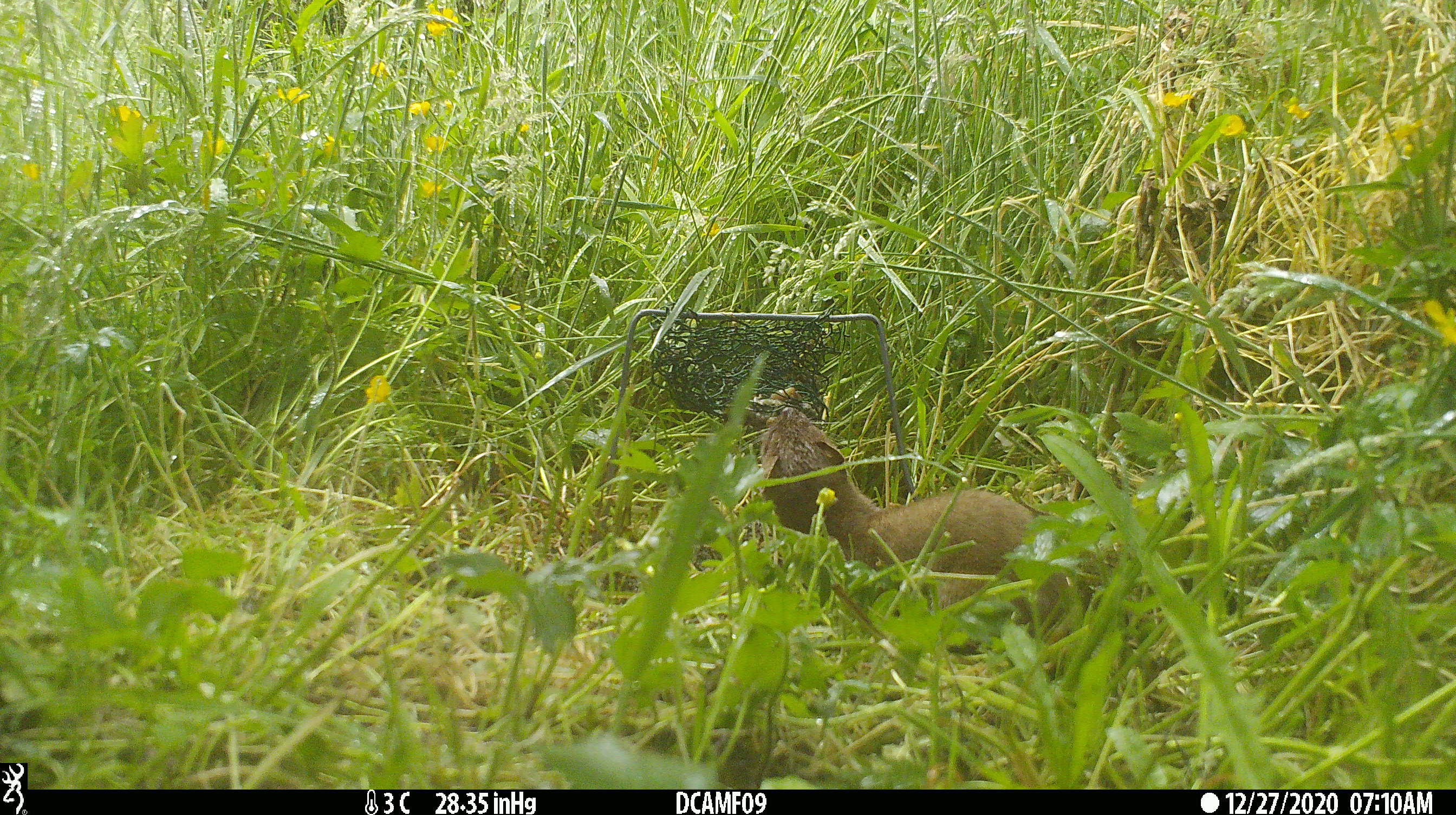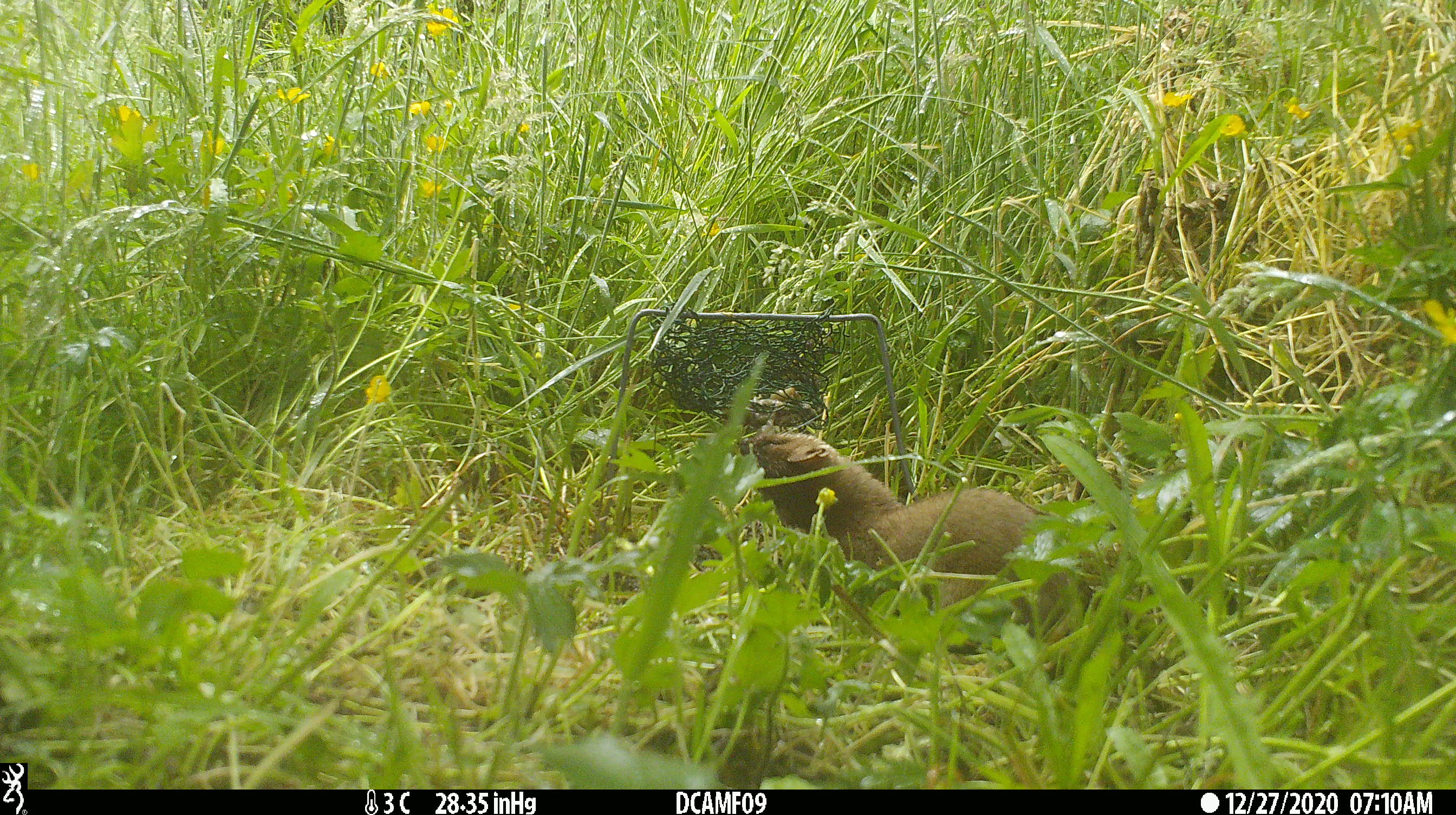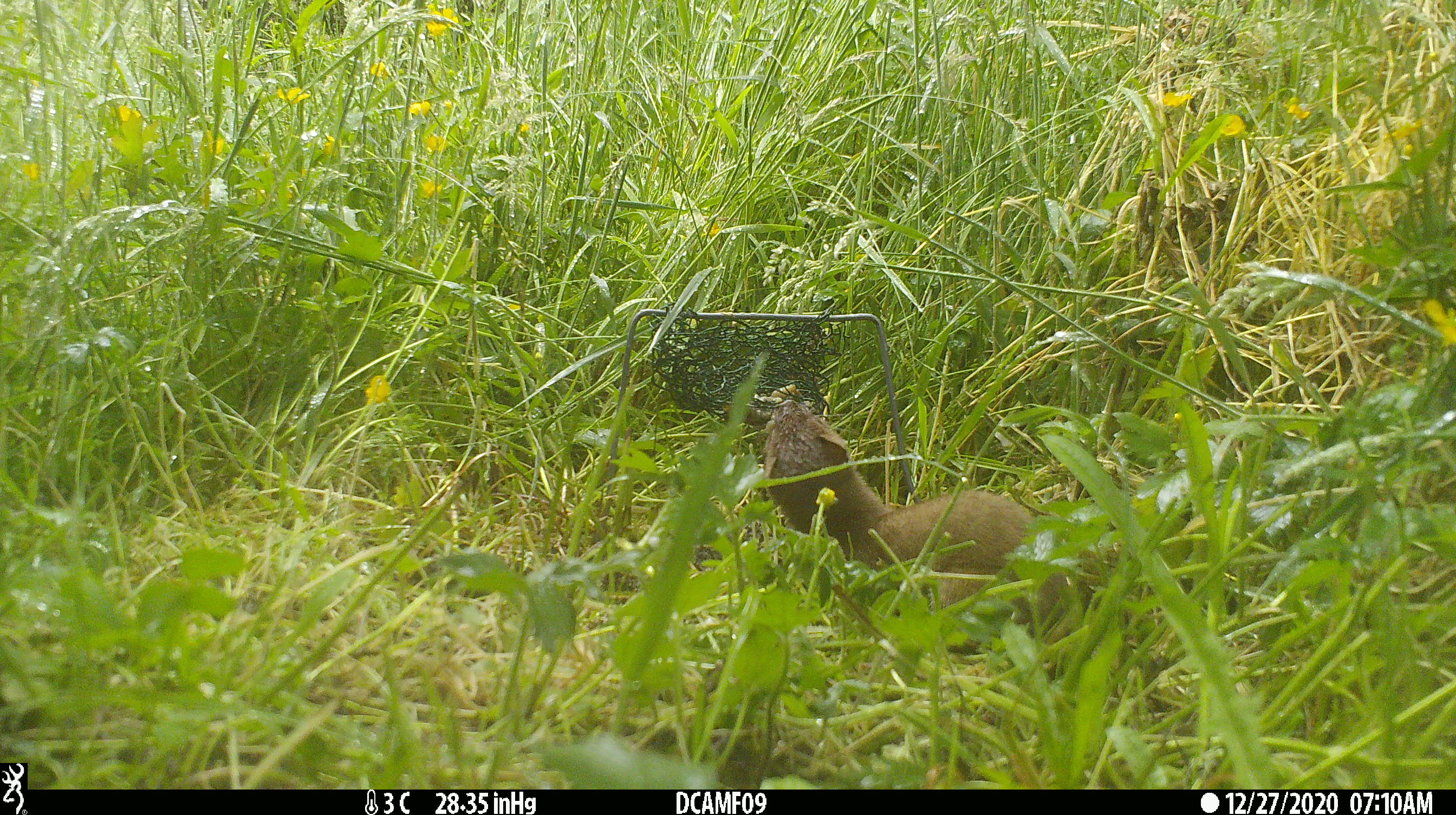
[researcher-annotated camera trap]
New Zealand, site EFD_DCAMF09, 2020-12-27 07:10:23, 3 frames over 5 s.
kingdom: Animalia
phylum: Chordata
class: Mammalia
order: Carnivora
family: Mustelidae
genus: Mustela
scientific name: Mustela erminea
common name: stoat